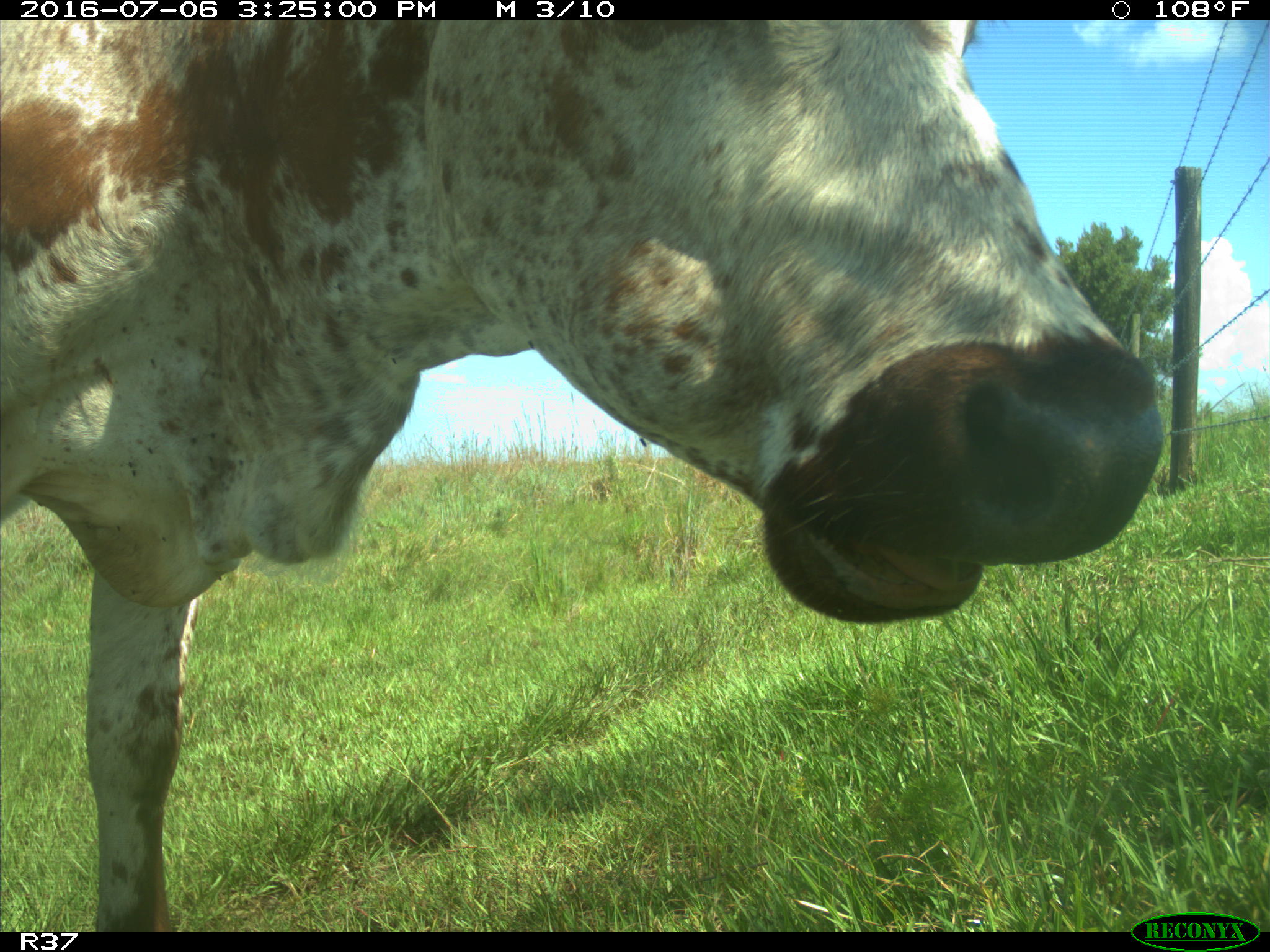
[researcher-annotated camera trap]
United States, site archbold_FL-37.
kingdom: Animalia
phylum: Chordata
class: Mammalia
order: Artiodactyla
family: Bovidae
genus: Bos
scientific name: Bos taurus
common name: domestic cow